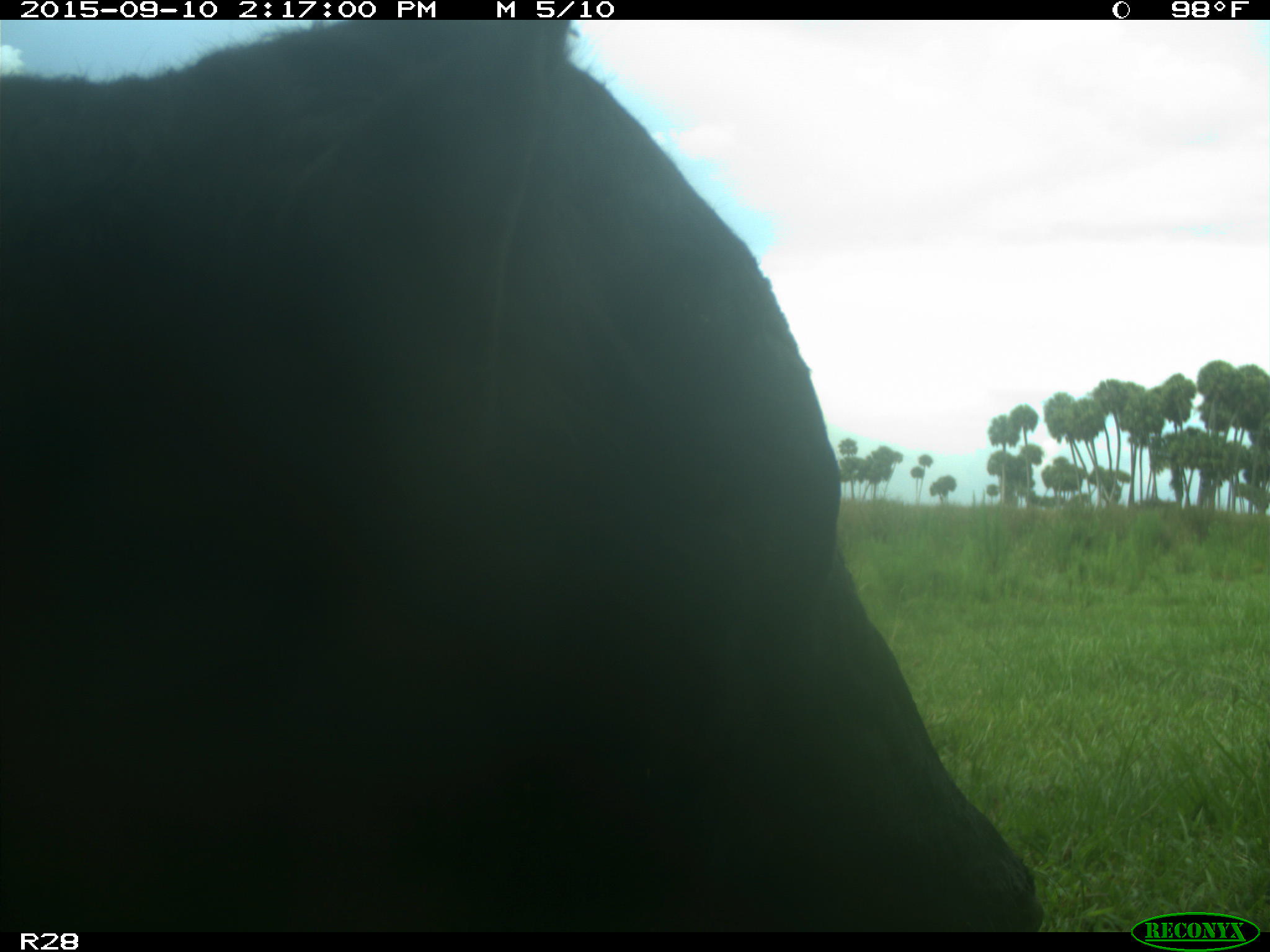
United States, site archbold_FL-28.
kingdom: Animalia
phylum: Chordata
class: Mammalia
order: Artiodactyla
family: Bovidae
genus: Bos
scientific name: Bos taurus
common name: domestic cow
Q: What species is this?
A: Bos taurus (domestic cow).